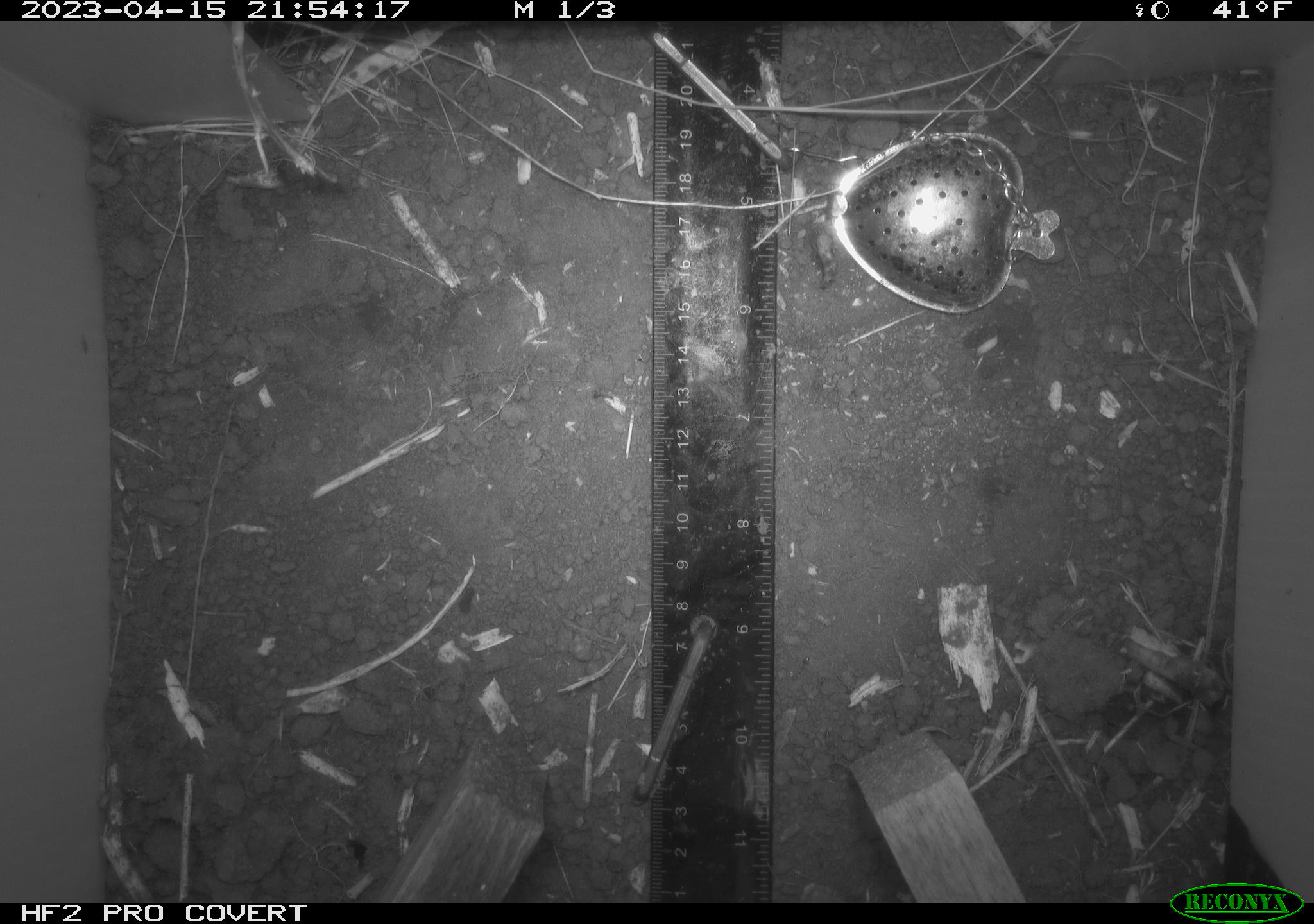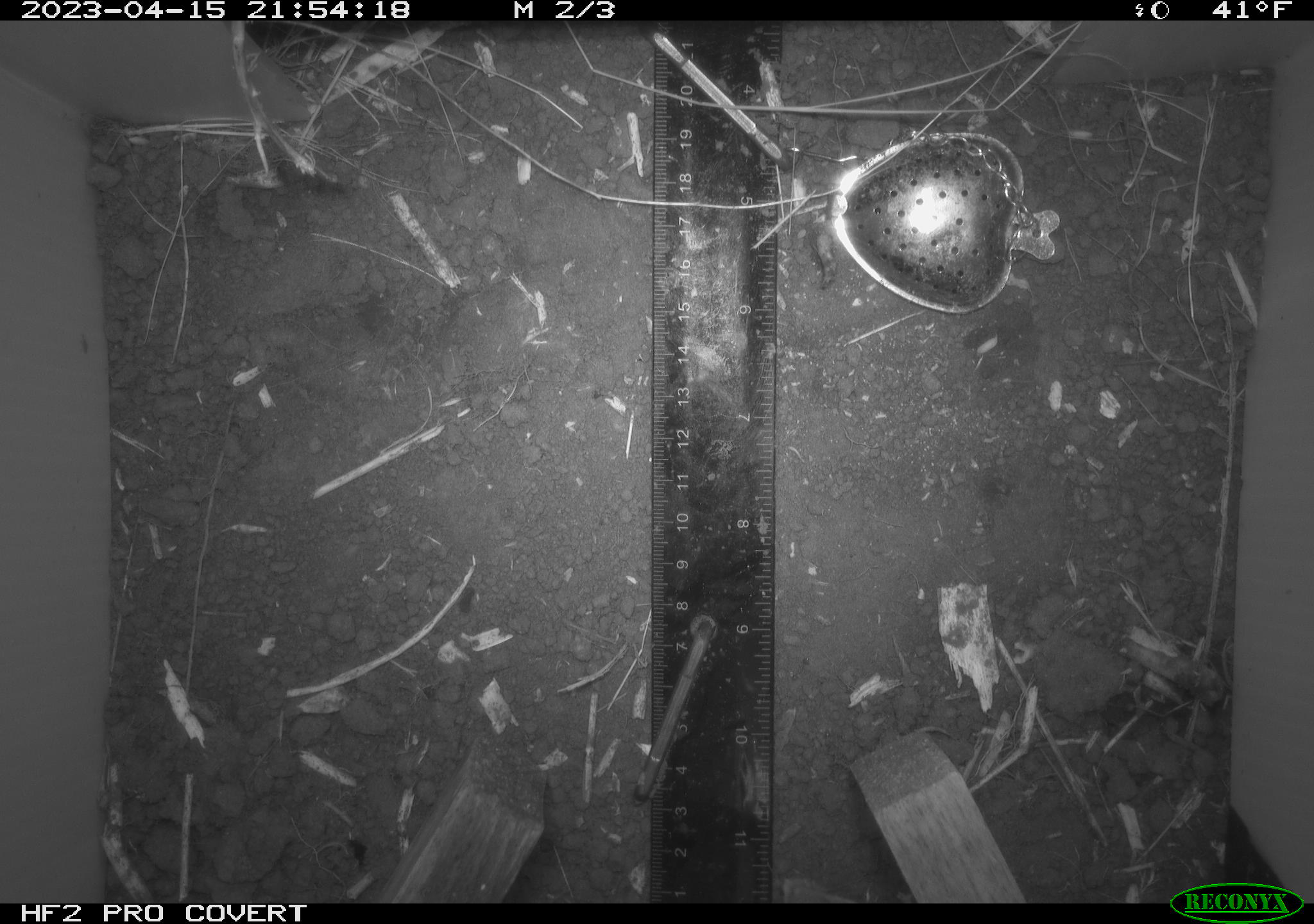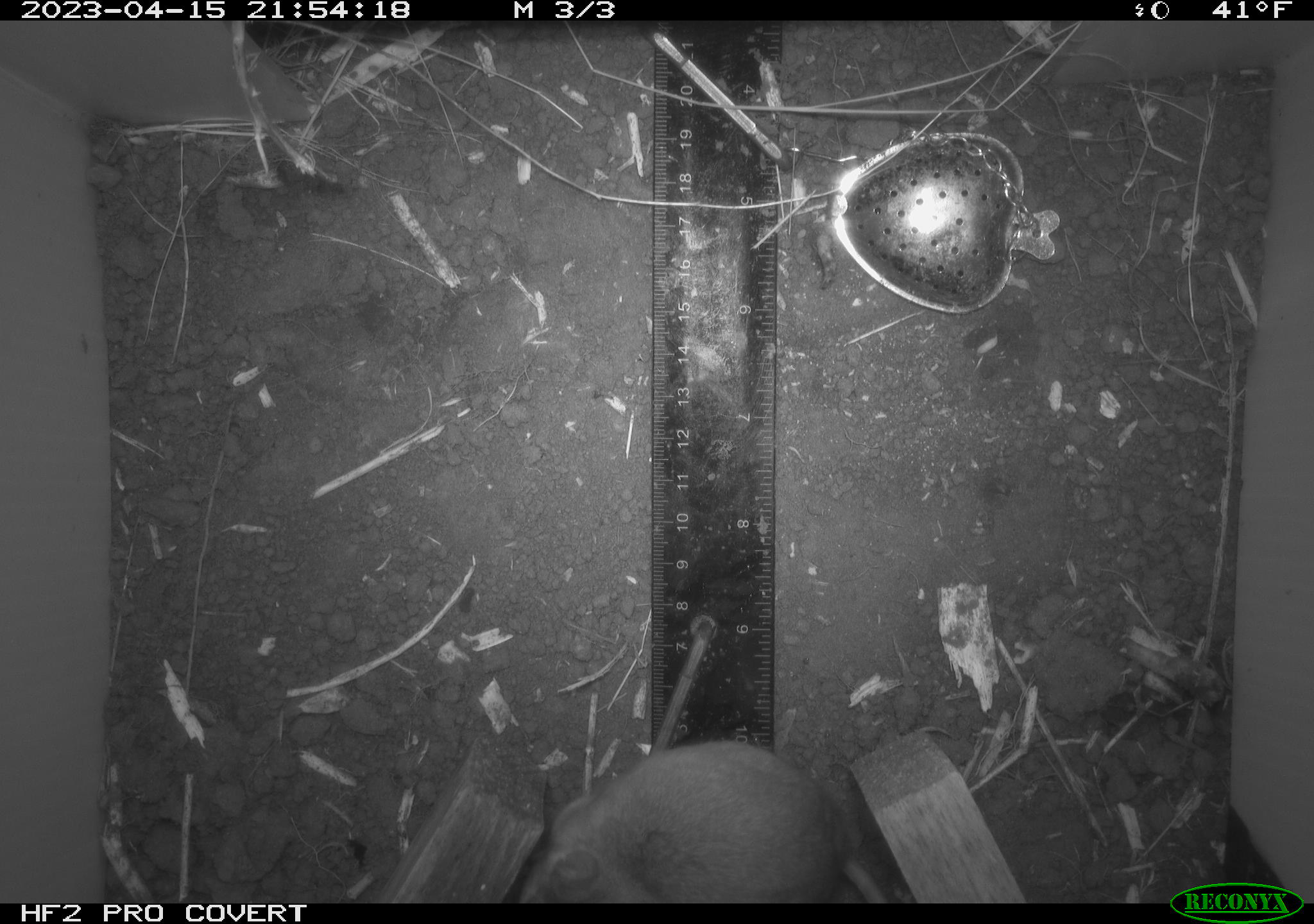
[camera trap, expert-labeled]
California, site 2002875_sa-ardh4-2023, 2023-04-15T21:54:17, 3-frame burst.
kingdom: Animalia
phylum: Chordata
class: Mammalia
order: Rodentia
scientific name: Rodentia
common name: mouse species